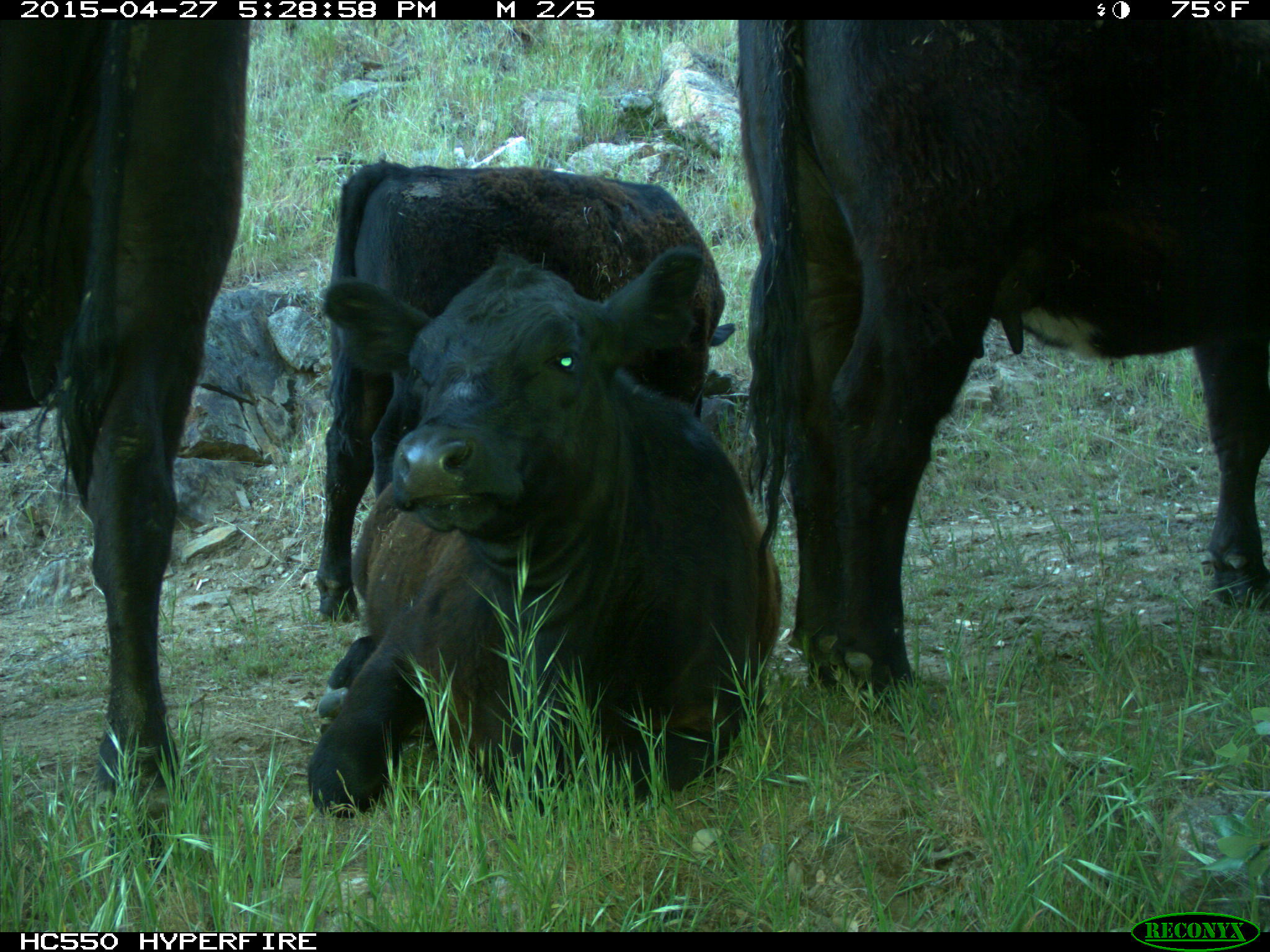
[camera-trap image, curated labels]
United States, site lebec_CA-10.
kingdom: Animalia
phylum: Chordata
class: Mammalia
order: Artiodactyla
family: Bovidae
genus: Bos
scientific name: Bos taurus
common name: domestic cow